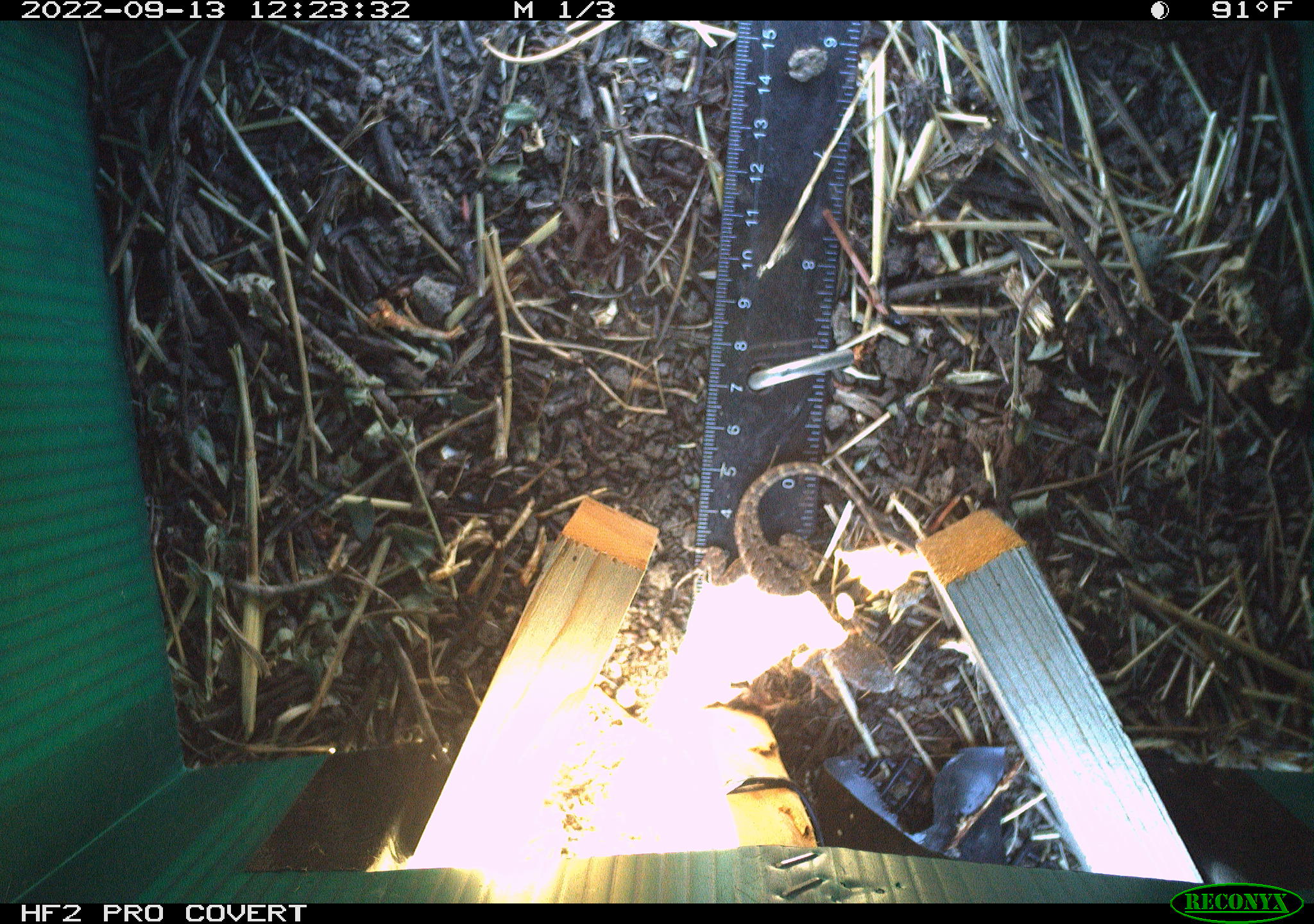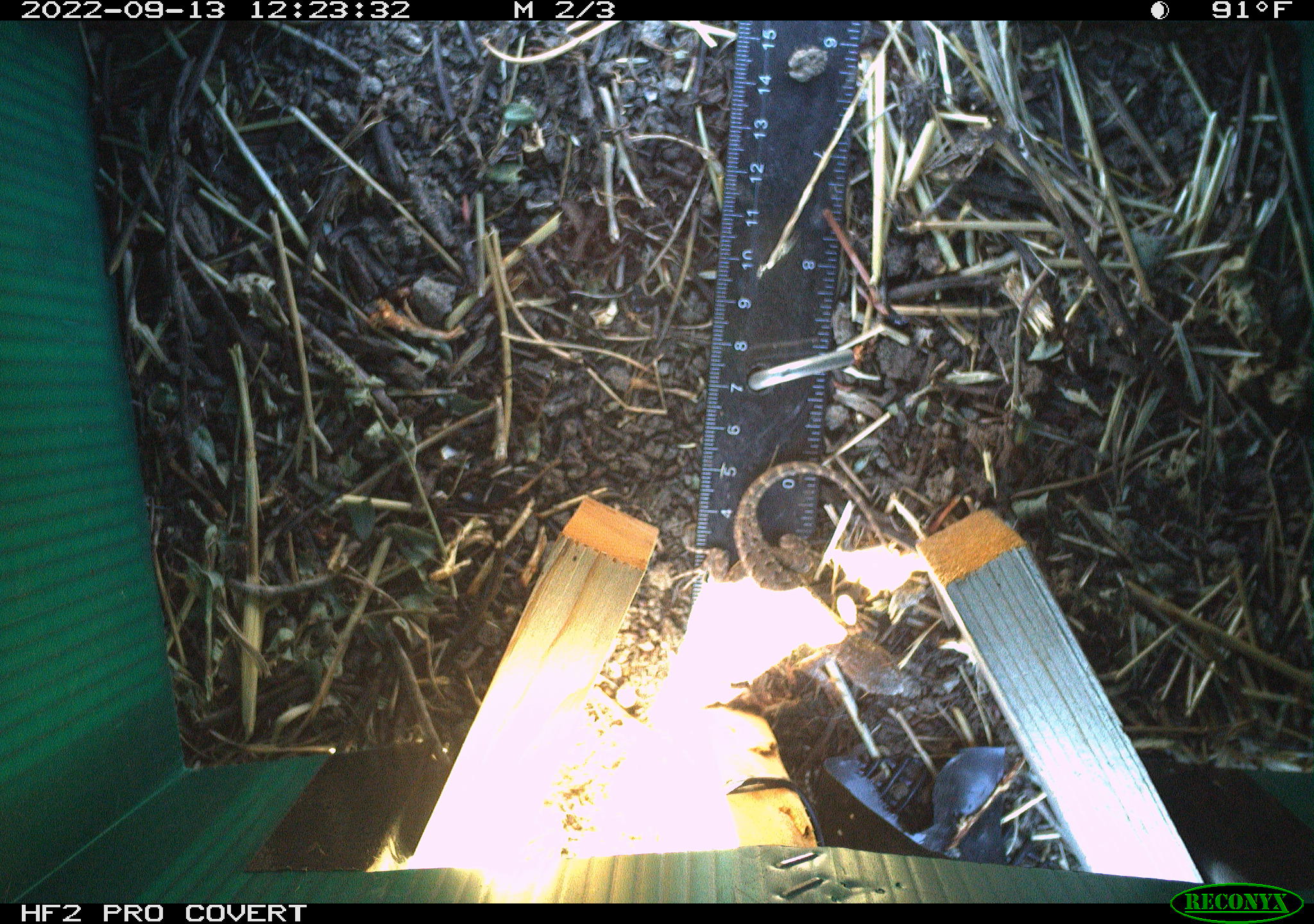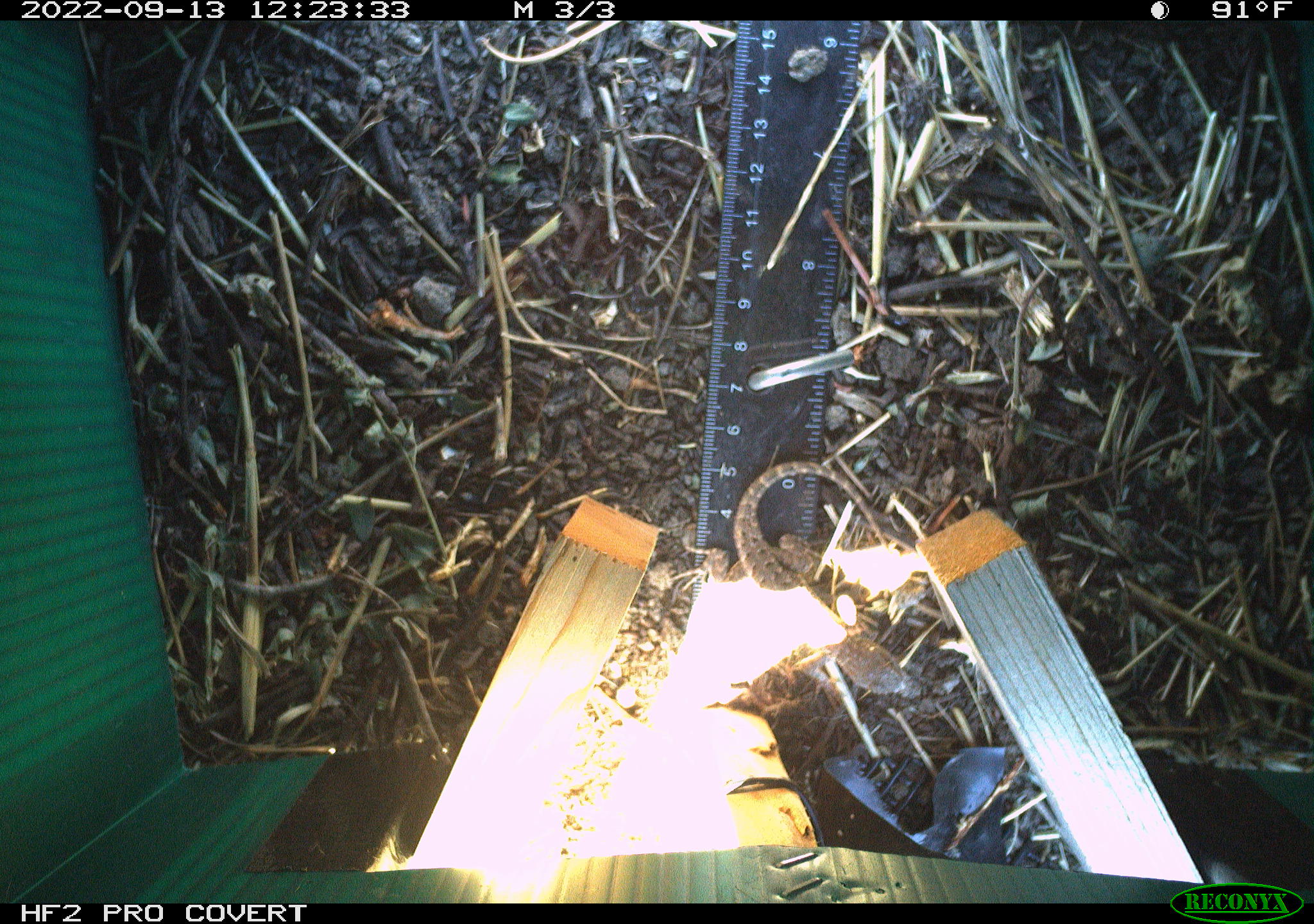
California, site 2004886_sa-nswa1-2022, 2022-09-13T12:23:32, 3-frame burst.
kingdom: Animalia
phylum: Chordata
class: Reptilia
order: Squamata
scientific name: Squamata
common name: lizards and snakes